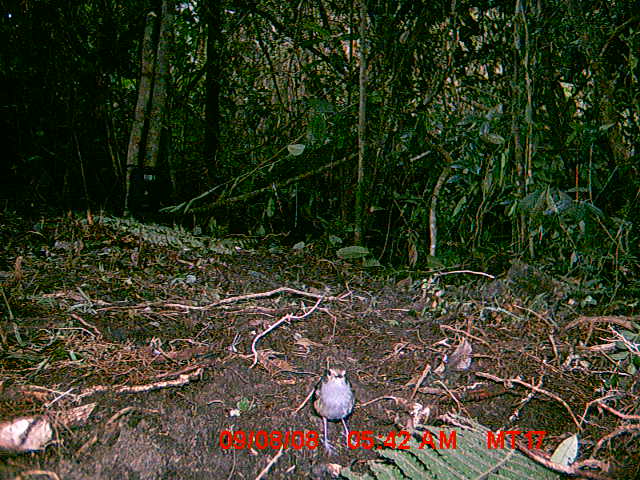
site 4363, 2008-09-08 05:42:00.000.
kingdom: Animalia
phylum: Chordata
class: Aves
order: Passeriformes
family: Muscicapidae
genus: Copsychus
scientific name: Copsychus albospecularis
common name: madagascar magpie-robin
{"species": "Copsychus albospecularis (madagascar magpie-robin)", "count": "1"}